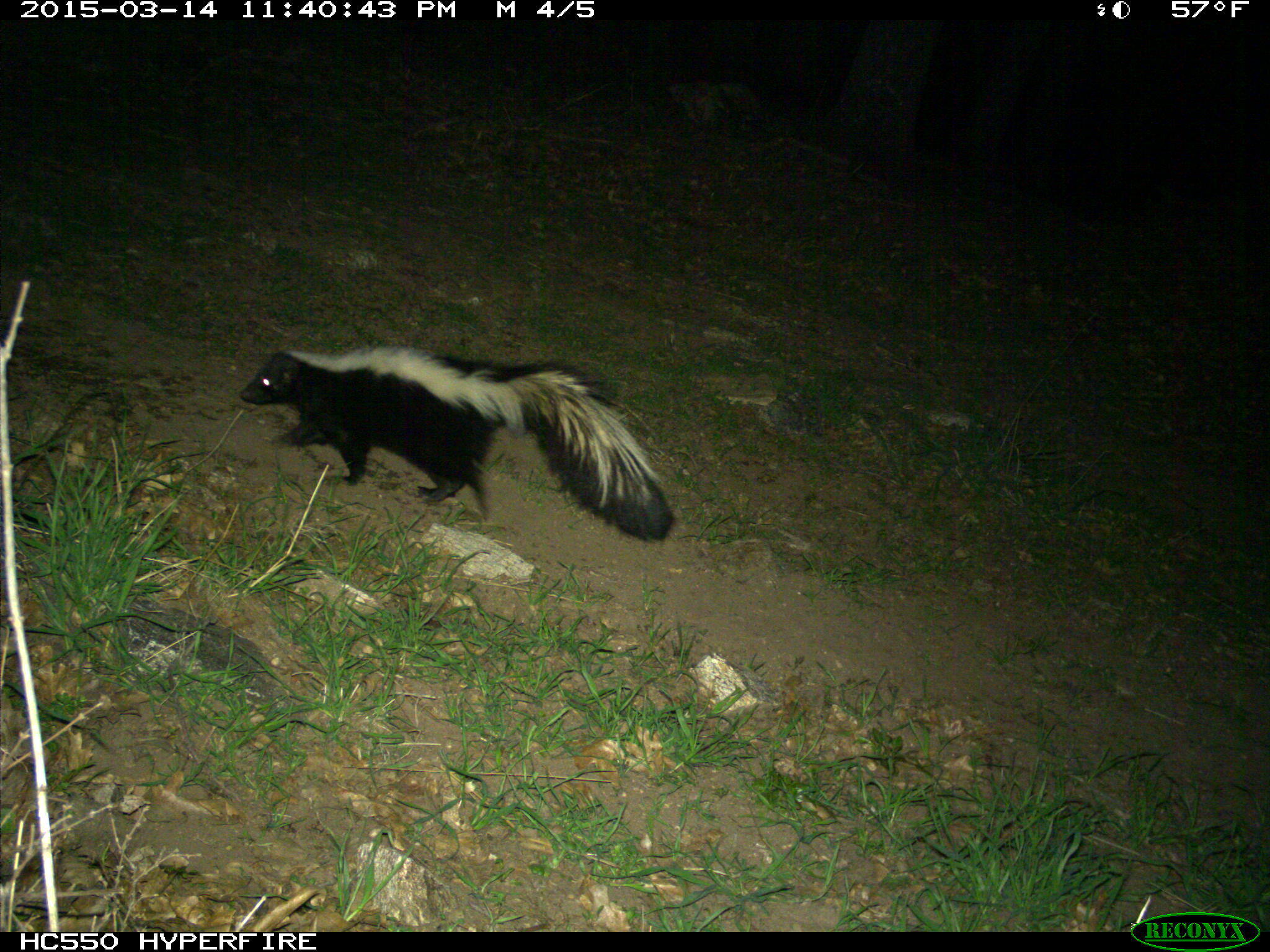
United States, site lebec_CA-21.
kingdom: Animalia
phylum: Chordata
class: Mammalia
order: Carnivora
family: Mephitidae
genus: Mephitis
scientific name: Mephitis mephitis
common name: striped skunk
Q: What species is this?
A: Mephitis mephitis (striped skunk).